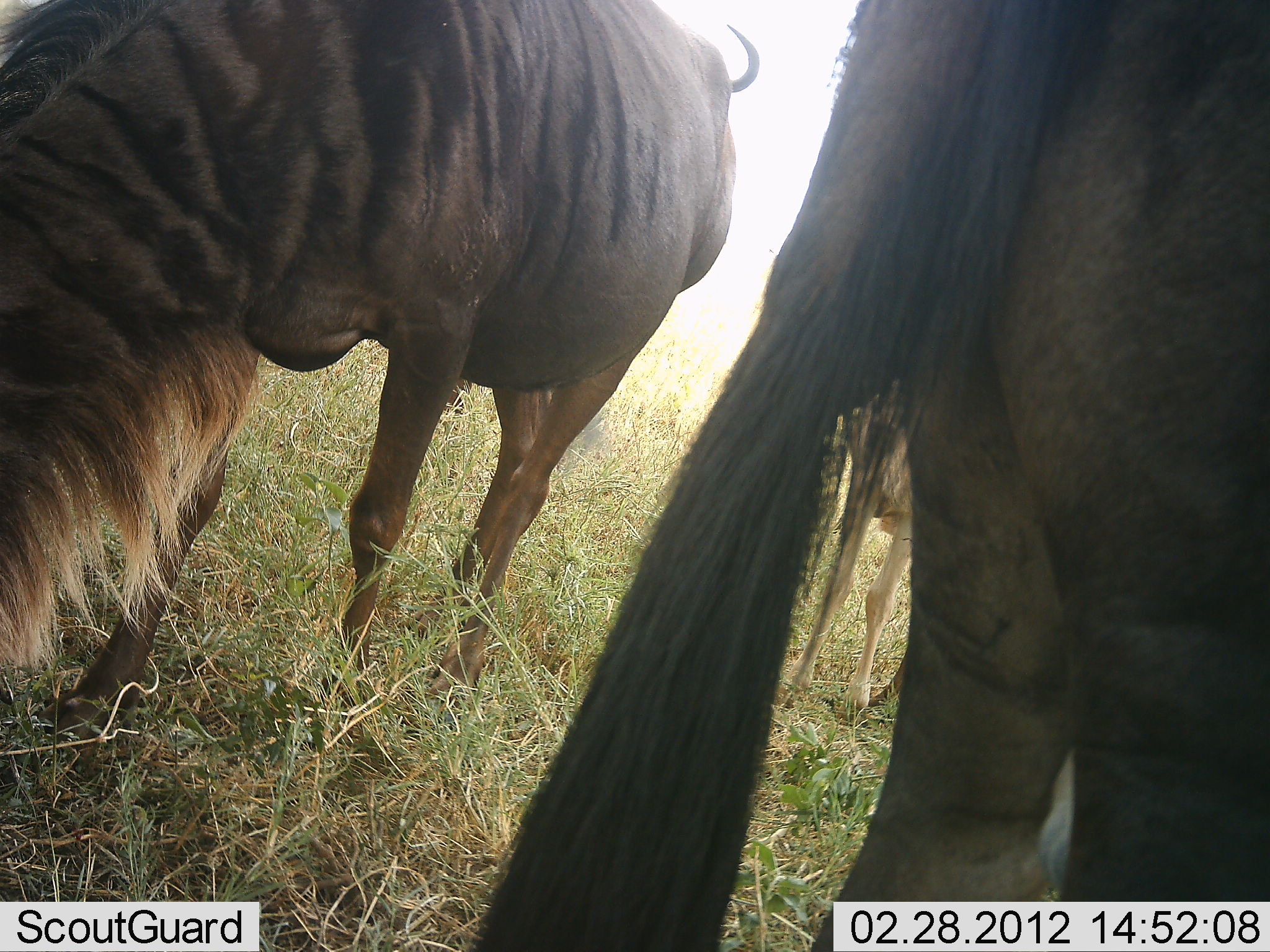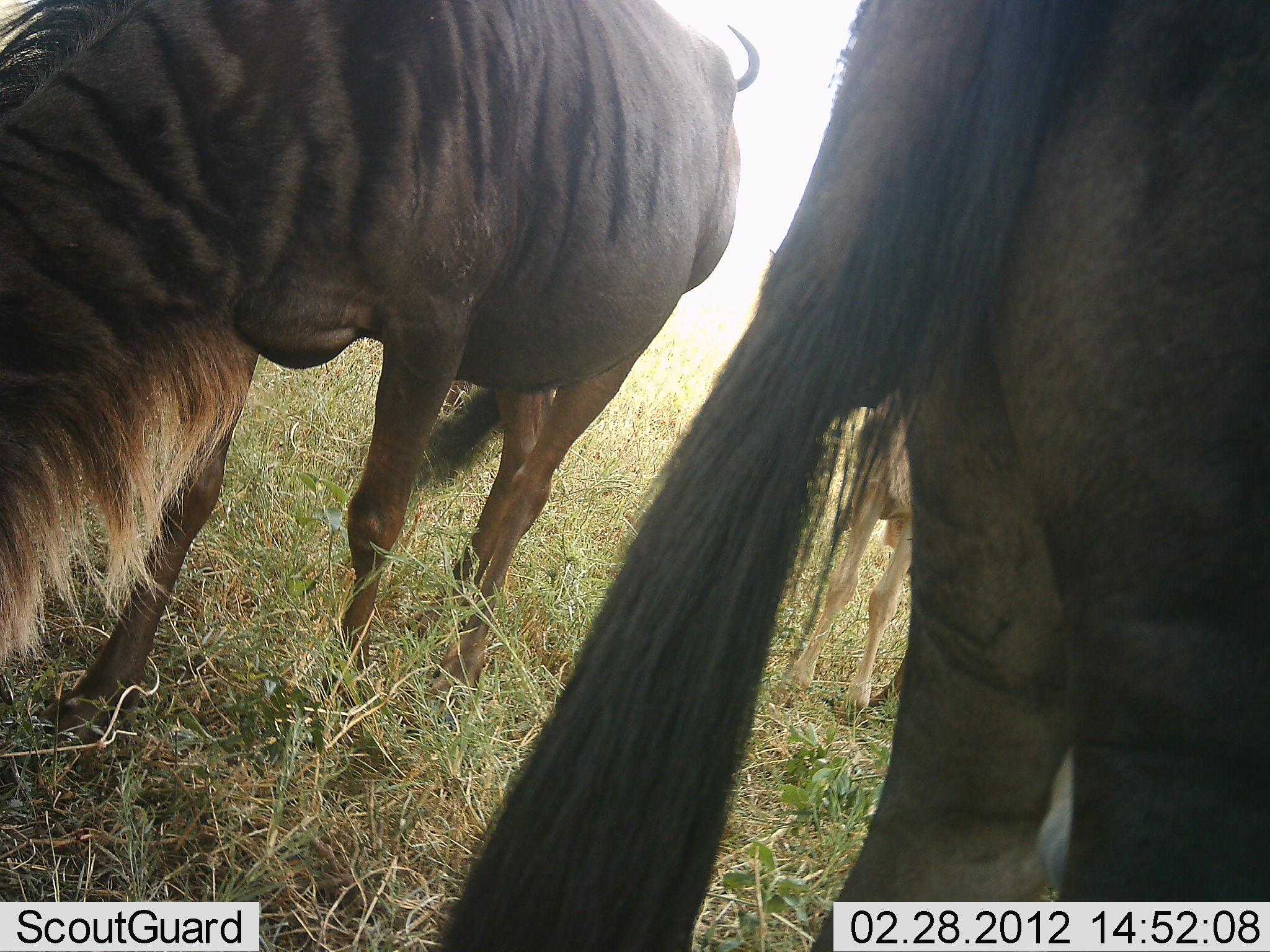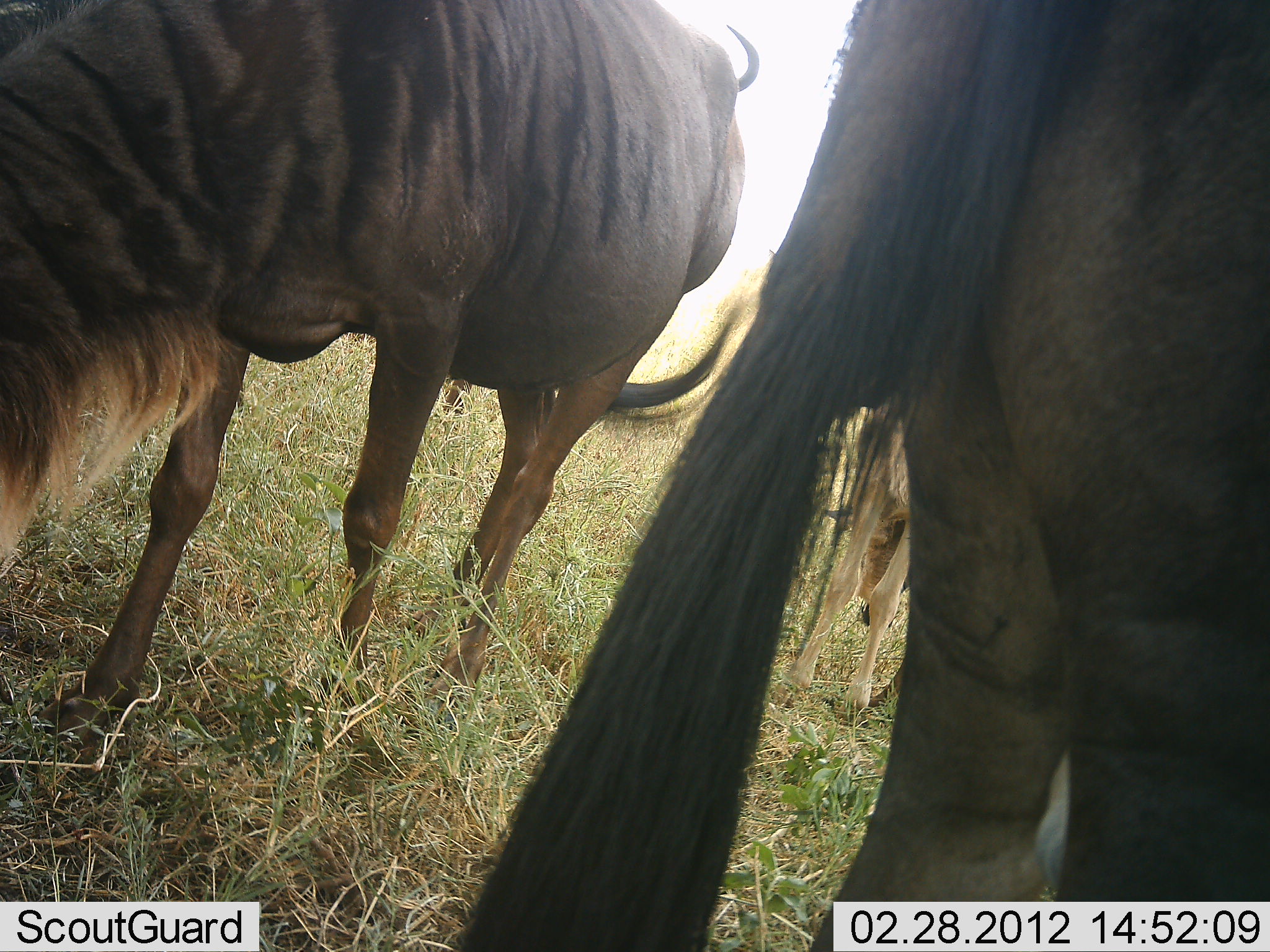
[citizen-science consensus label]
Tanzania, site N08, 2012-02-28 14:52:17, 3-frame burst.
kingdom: Animalia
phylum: Chordata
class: Mammalia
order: Artiodactyla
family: Bovidae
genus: Connochaetes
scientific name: Connochaetes taurinus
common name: blue wildebeest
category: wildebeest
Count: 2.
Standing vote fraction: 63%.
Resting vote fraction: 0%.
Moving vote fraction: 4%.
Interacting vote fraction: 0%.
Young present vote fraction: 37%.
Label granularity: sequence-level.